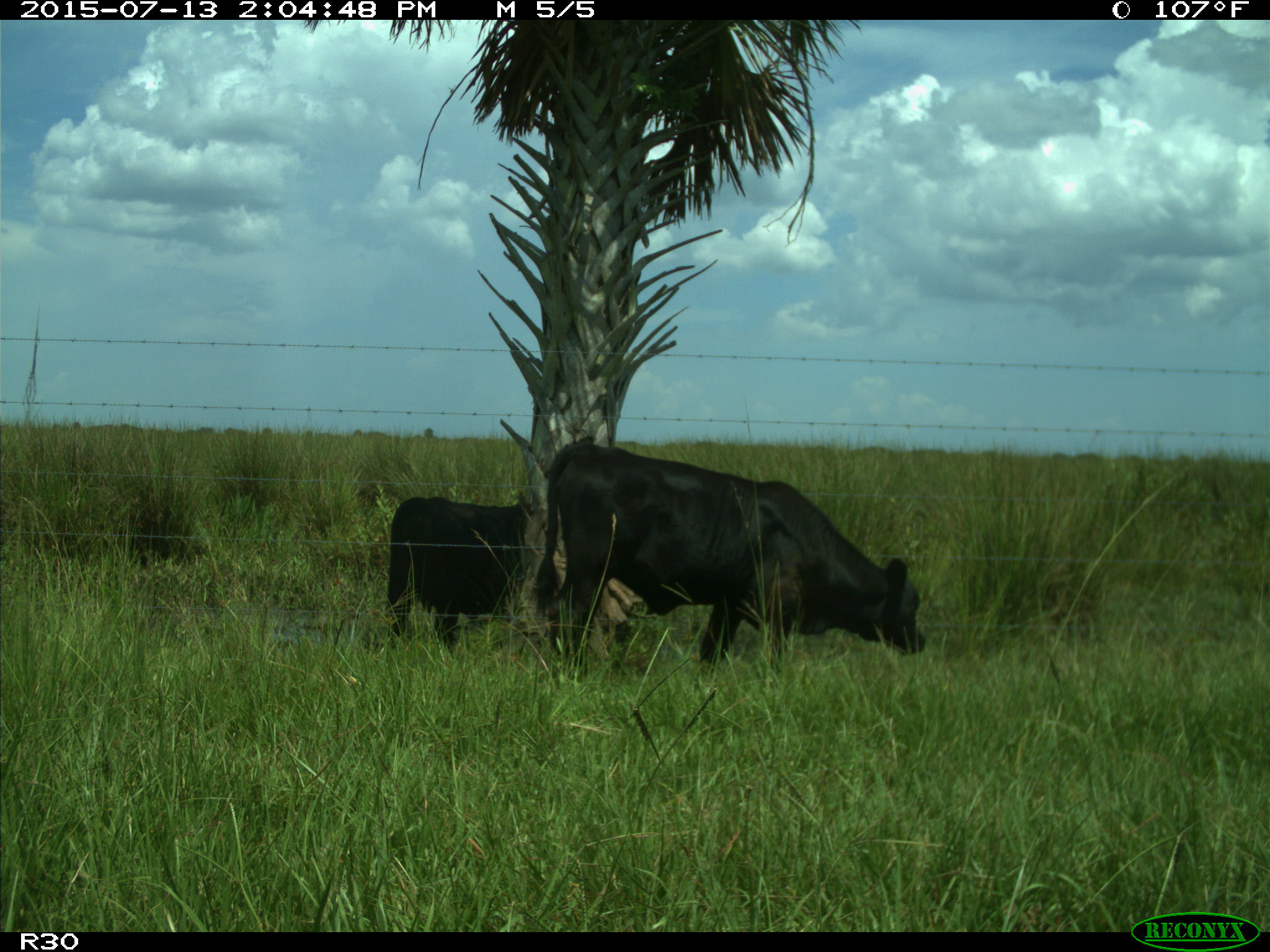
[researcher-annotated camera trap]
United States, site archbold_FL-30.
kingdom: Animalia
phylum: Chordata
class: Mammalia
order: Artiodactyla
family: Bovidae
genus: Bos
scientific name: Bos taurus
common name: domestic cow